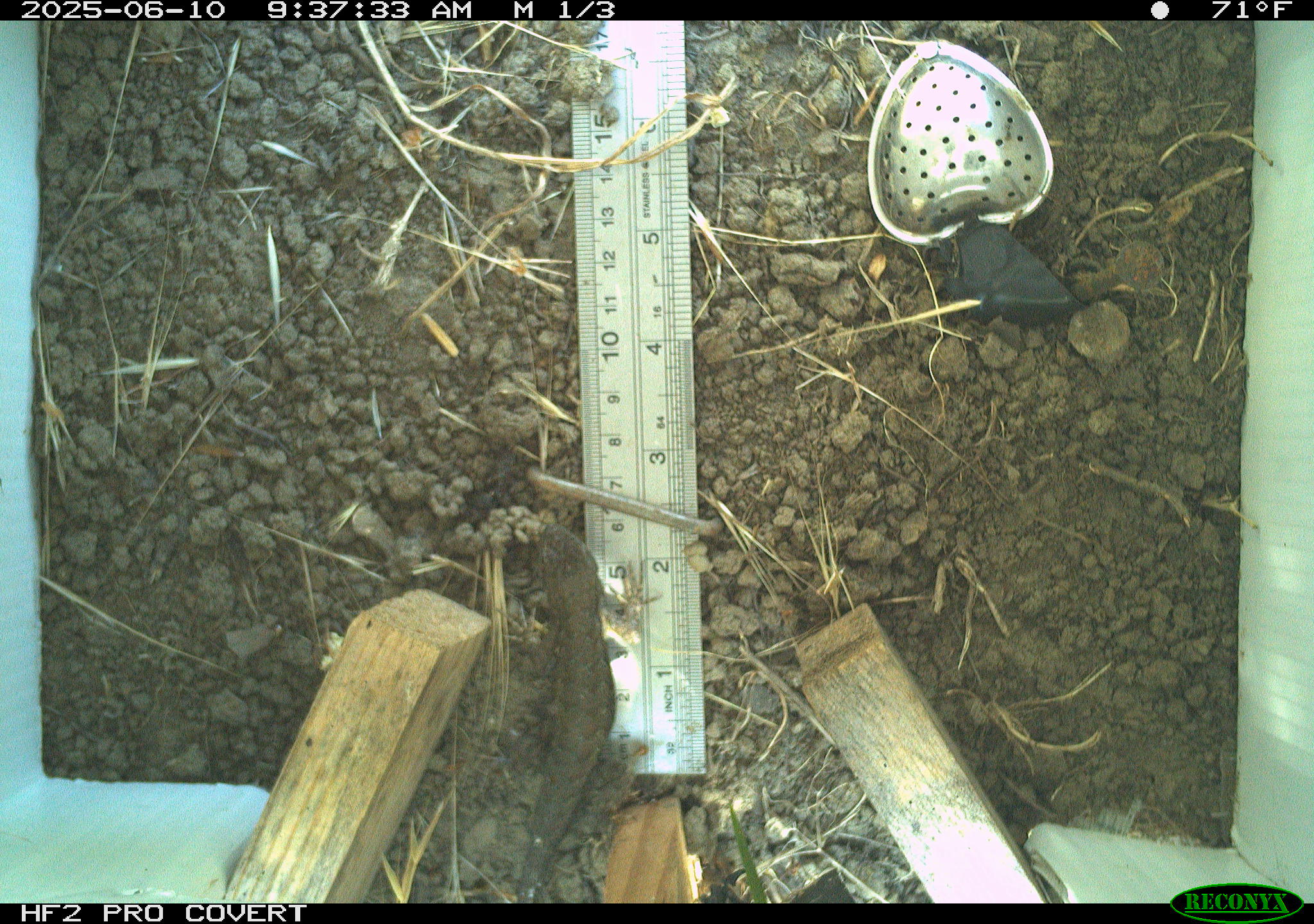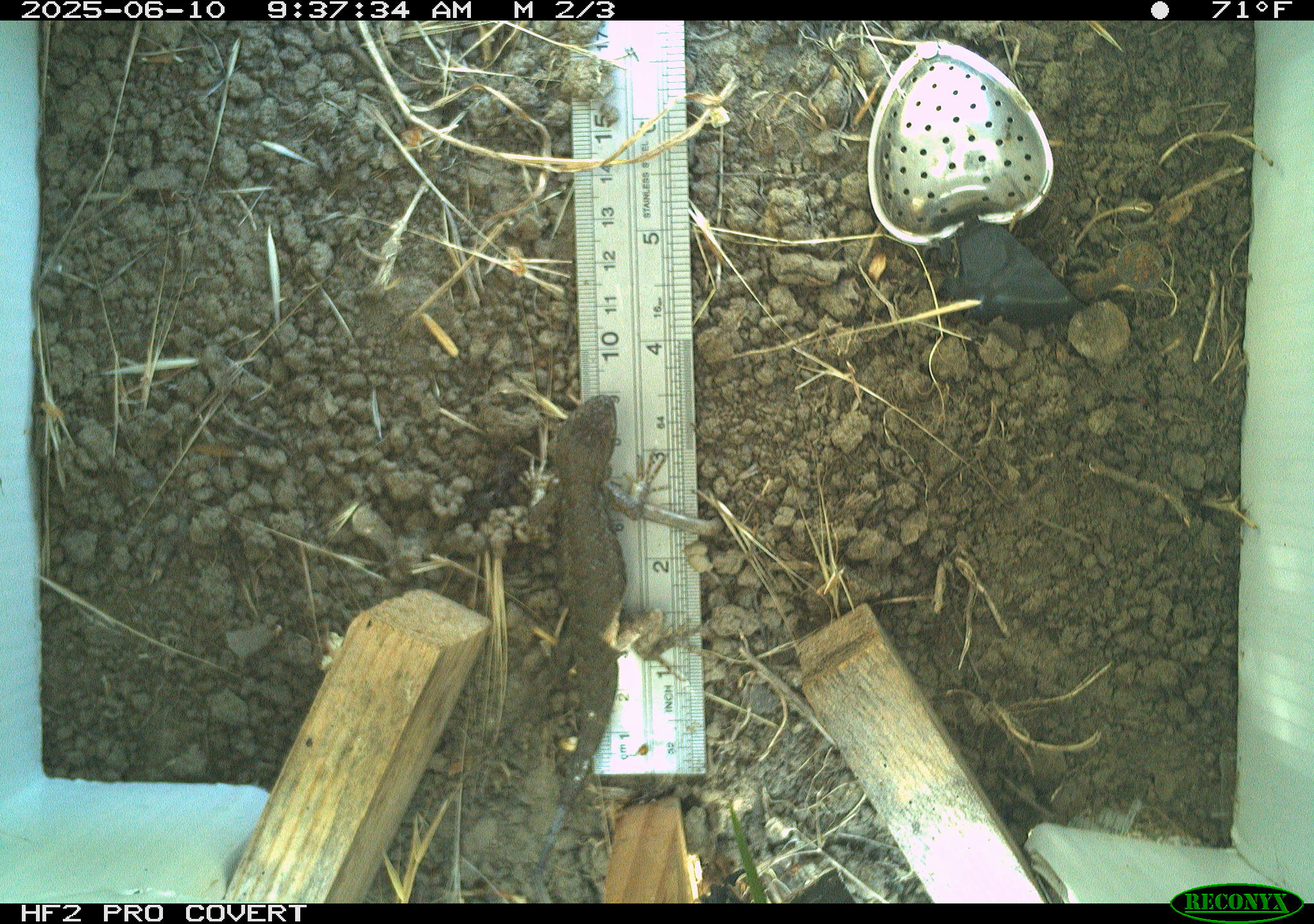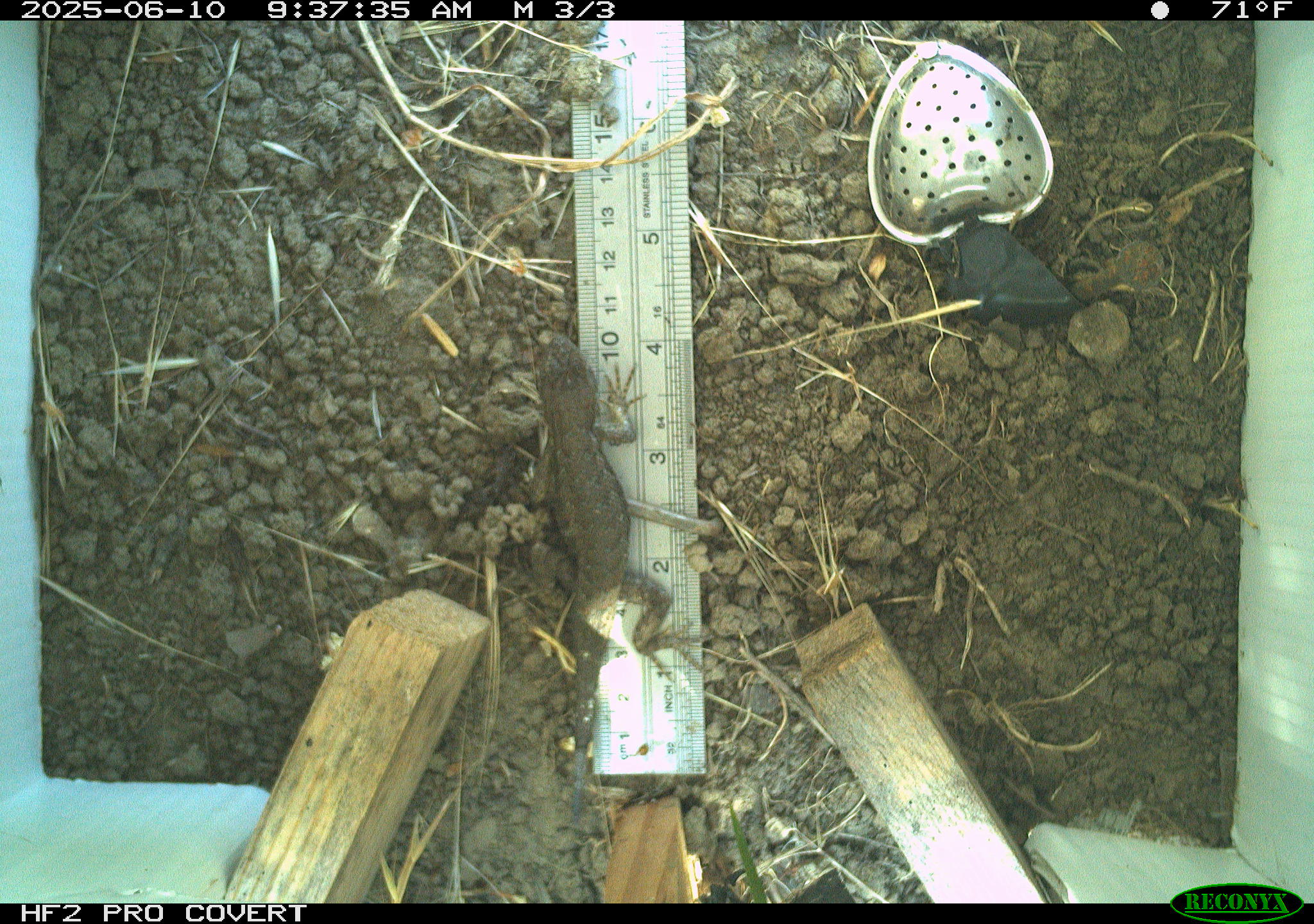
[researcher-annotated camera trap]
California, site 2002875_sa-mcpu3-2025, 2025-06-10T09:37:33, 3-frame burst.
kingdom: Animalia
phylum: Chordata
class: Reptilia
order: Squamata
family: Phrynosomatidae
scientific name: Phrynosomatidae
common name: north american spiny lizards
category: sceloporus/uta species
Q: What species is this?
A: Sceloporus/uta species (north american spiny lizards) (Phrynosomatidae).